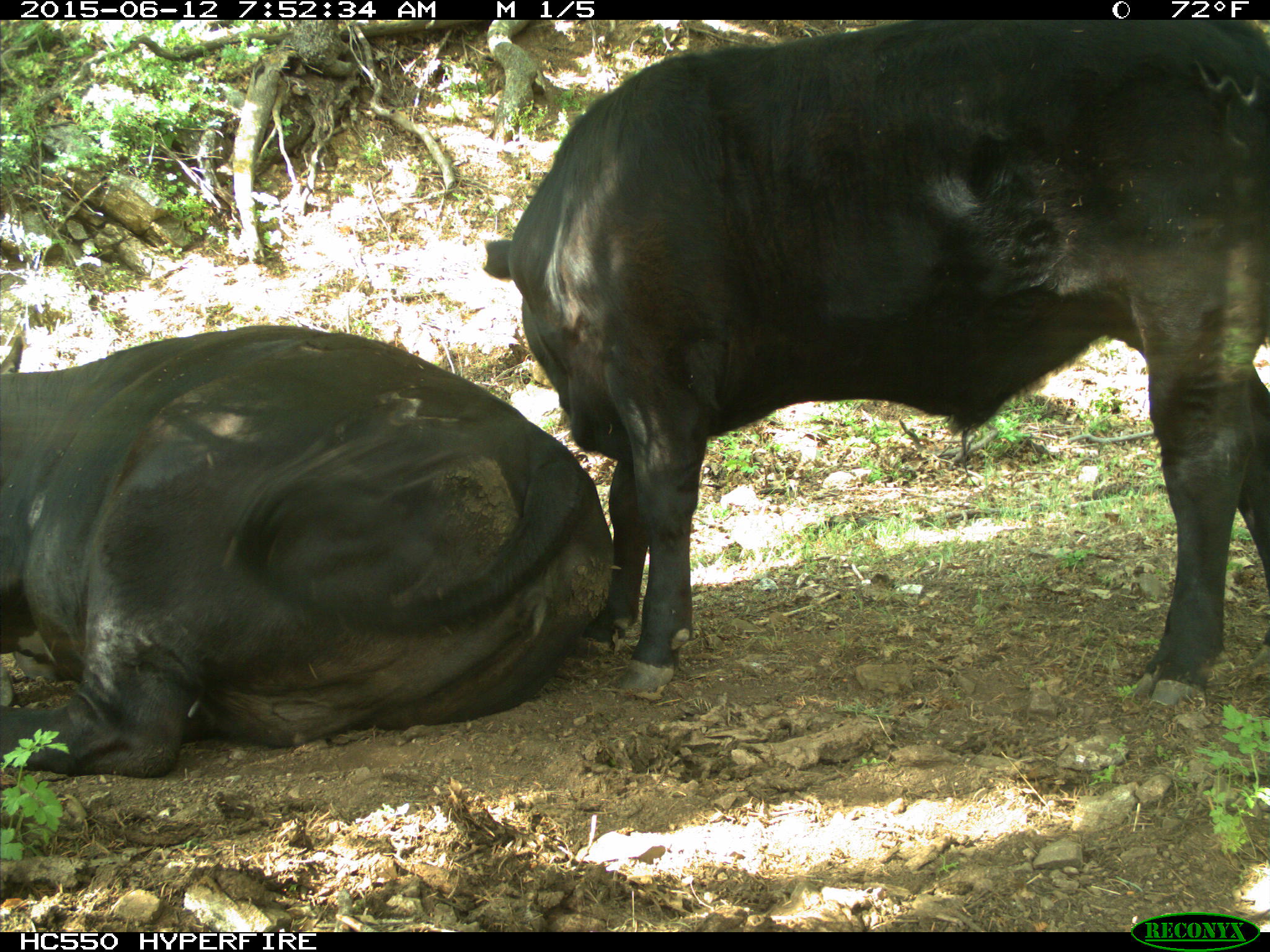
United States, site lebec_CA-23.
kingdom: Animalia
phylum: Chordata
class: Mammalia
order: Artiodactyla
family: Bovidae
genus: Bos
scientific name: Bos taurus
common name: domestic cow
Bos taurus (domestic cow).